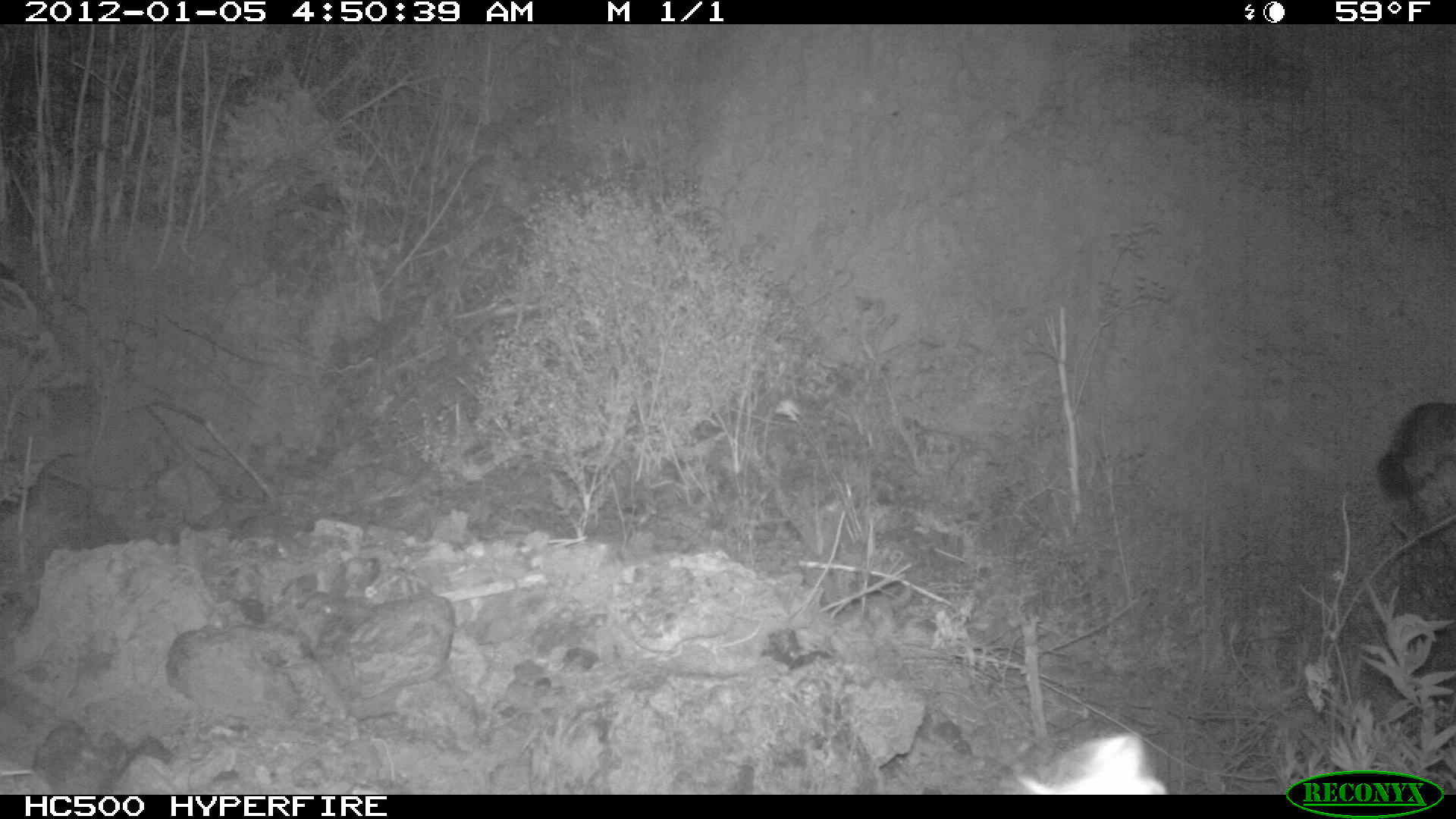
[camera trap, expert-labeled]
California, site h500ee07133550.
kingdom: Animalia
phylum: Chordata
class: Mammalia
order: Carnivora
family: Canidae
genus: Urocyon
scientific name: Urocyon littoralis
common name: island fox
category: fox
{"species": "fox (island fox) (Urocyon littoralis)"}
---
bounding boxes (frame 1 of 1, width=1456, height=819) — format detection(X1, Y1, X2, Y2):
fox: detection(1378, 403, 1455, 500)